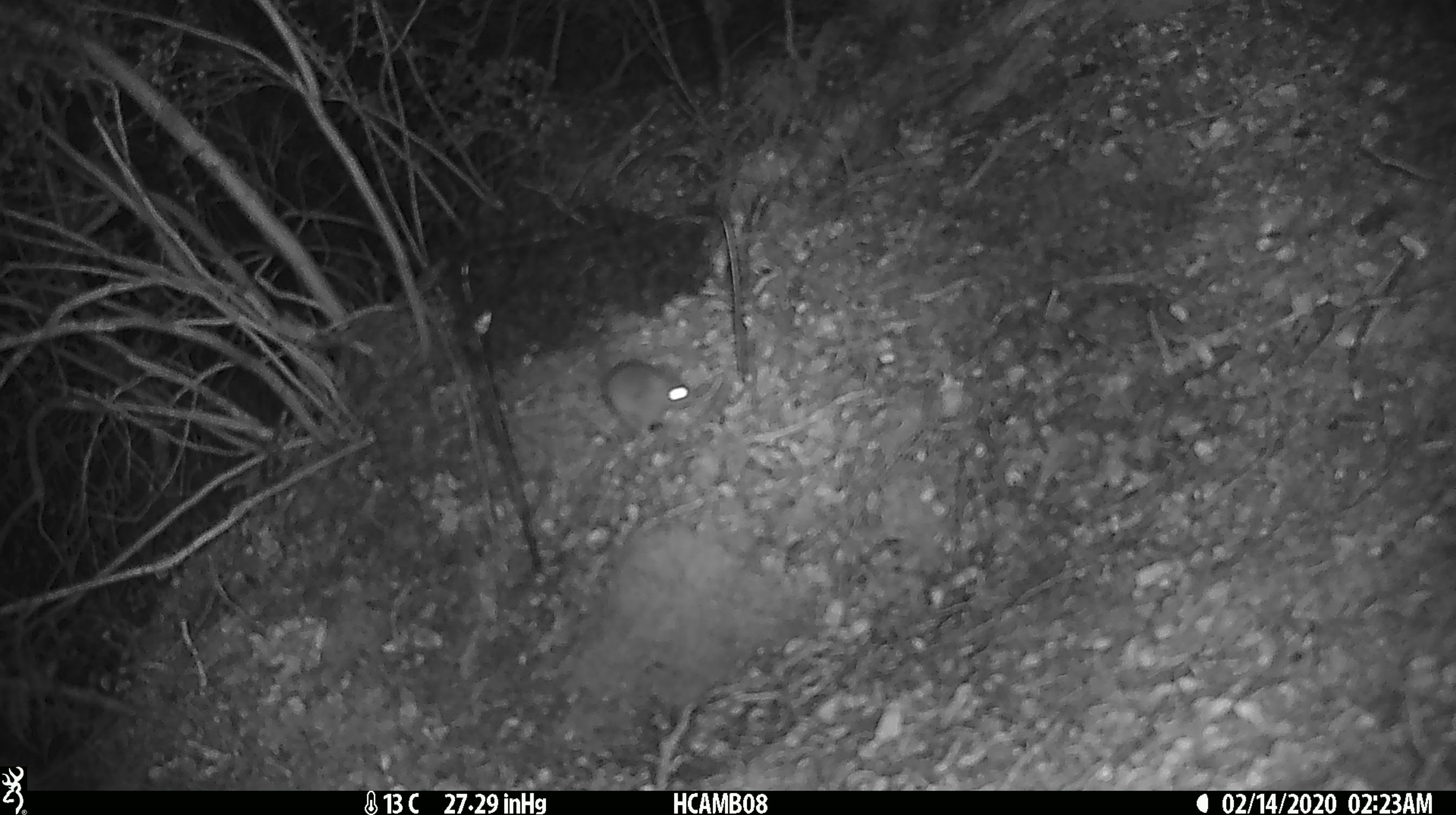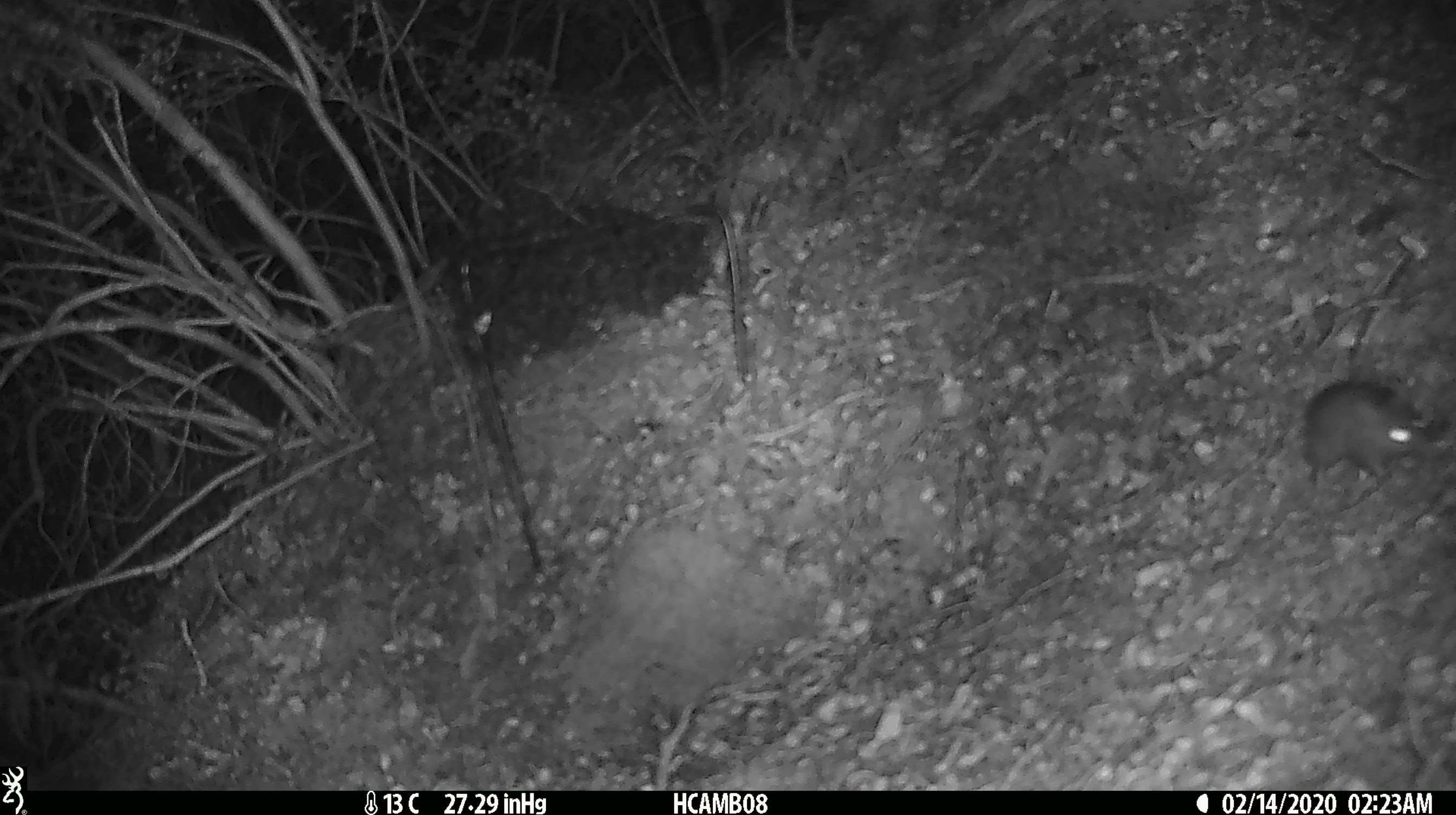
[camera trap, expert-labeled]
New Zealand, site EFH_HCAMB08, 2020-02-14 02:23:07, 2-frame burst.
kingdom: Animalia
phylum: Chordata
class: Mammalia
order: Rodentia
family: Muridae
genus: Mus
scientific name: Mus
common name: mouse